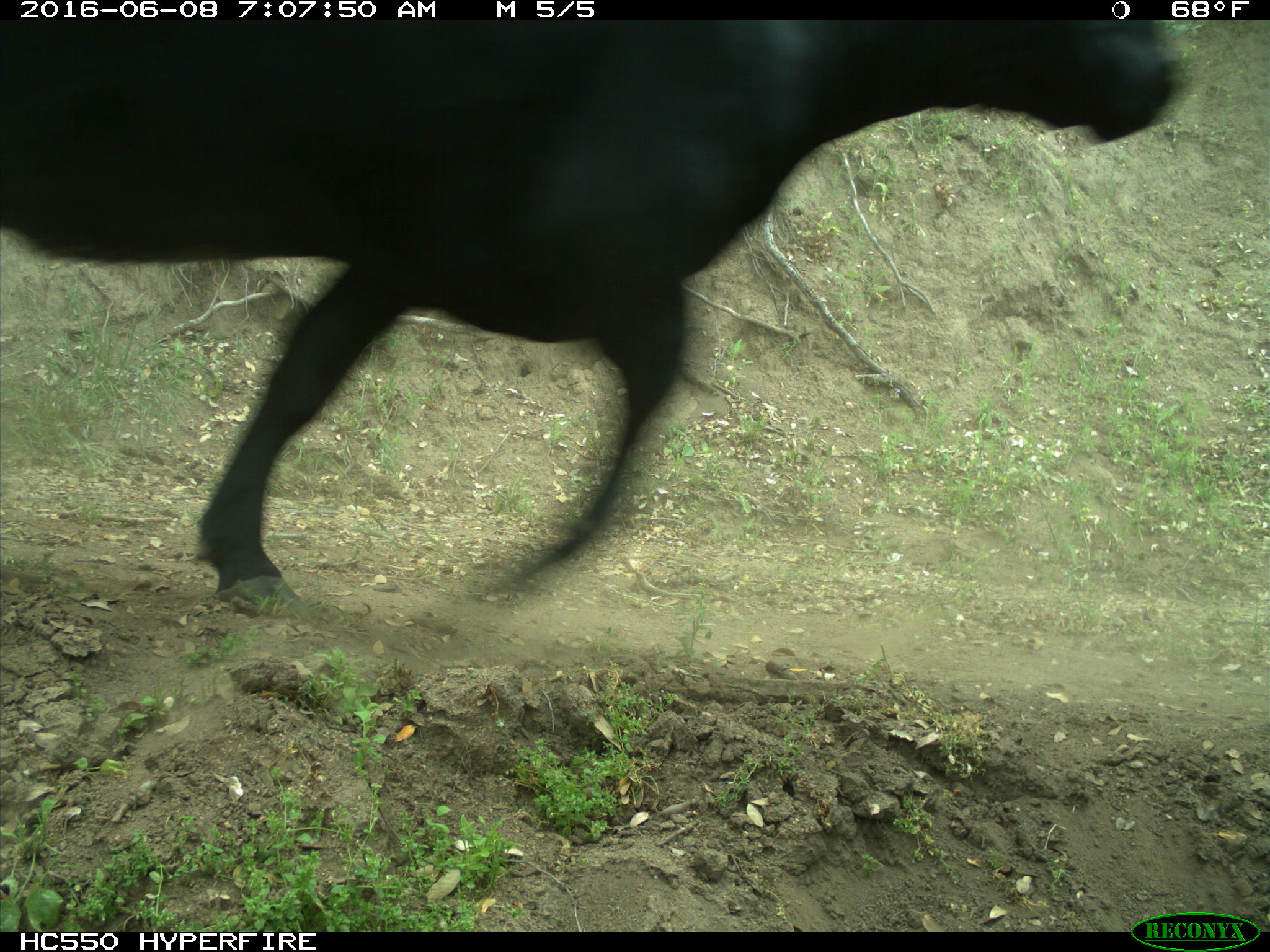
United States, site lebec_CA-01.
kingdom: Animalia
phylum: Chordata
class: Mammalia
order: Artiodactyla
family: Bovidae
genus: Bos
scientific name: Bos taurus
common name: domestic cow